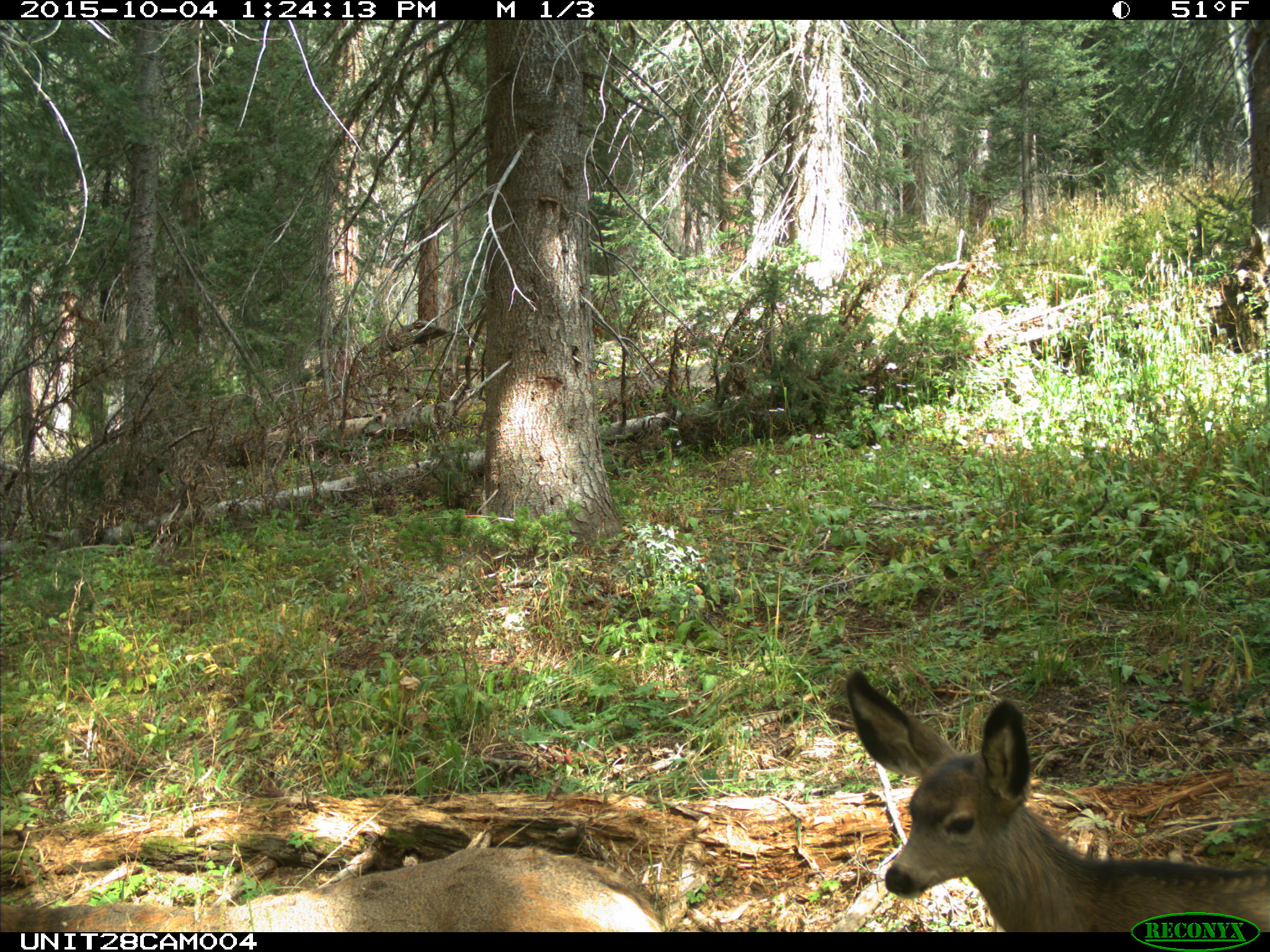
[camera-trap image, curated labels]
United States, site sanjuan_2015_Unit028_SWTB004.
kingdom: Animalia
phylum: Chordata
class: Mammalia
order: Artiodactyla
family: Cervidae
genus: Odocoileus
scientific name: Odocoileus hemionus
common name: mule deer